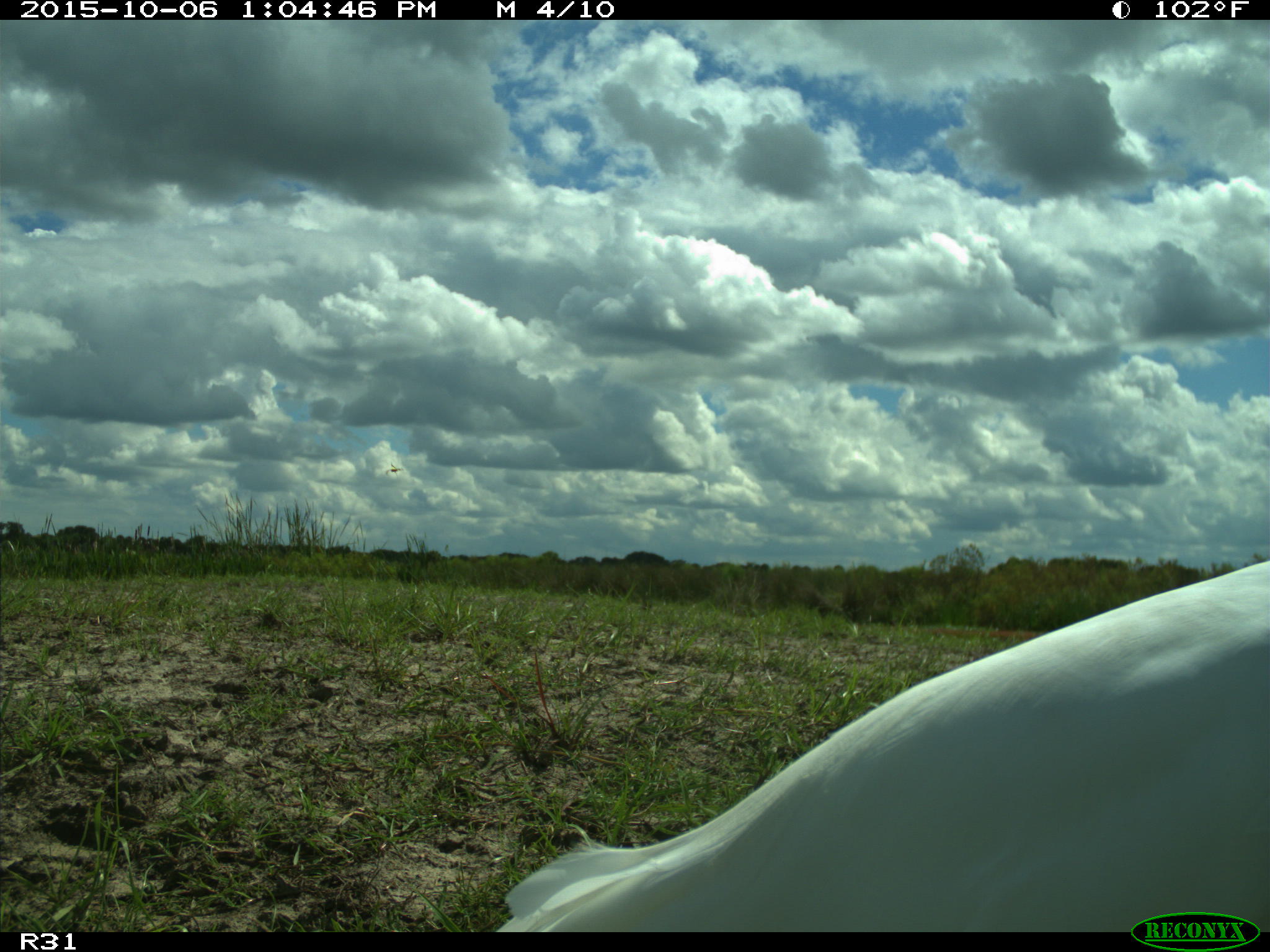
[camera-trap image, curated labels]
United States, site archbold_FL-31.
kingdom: Animalia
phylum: Chordata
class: Aves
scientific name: Aves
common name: birds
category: unidentified bird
Unidentified bird (birds) (Aves).